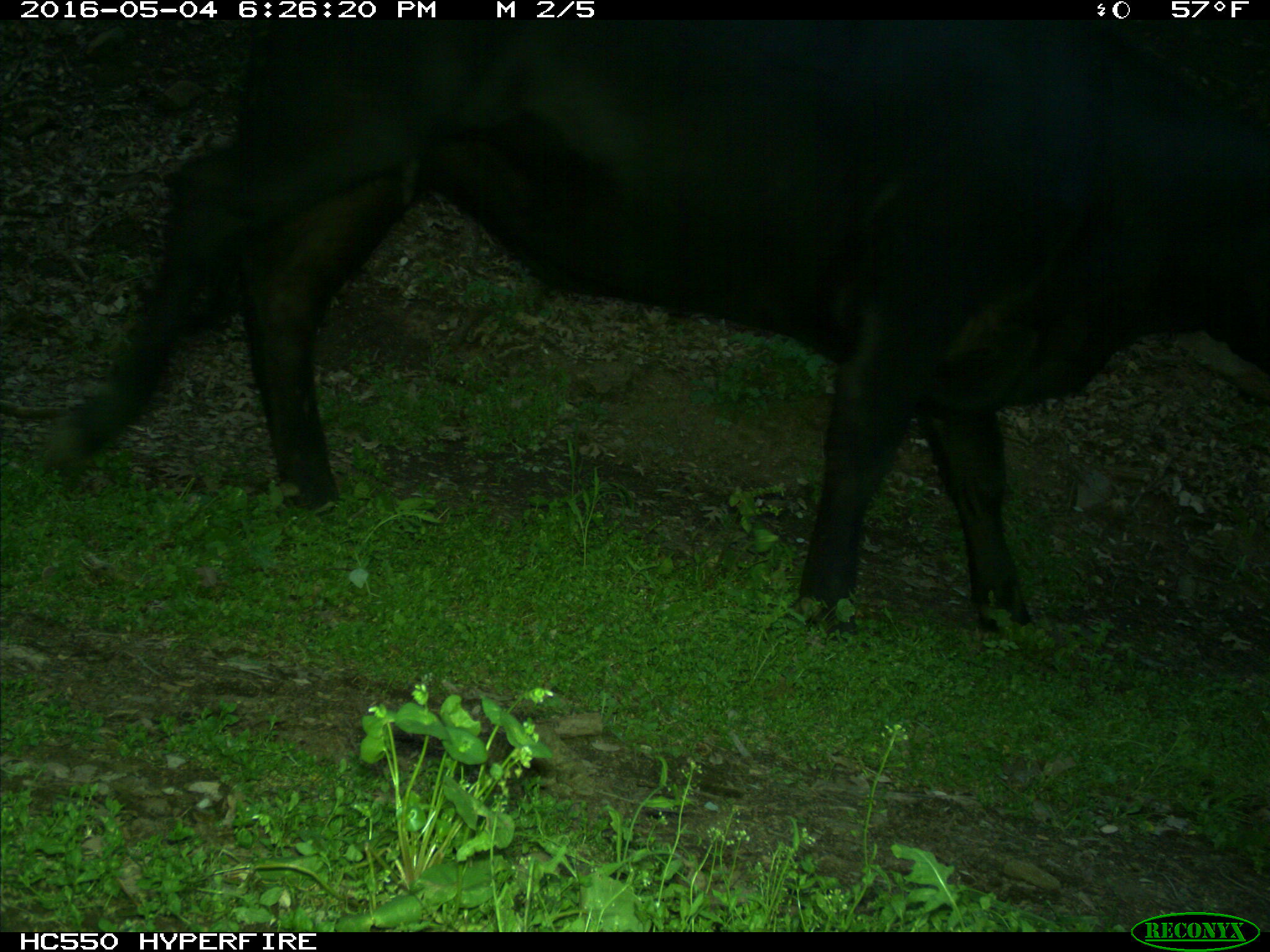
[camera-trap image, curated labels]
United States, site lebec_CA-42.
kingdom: Animalia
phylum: Chordata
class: Mammalia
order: Artiodactyla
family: Bovidae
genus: Bos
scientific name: Bos taurus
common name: domestic cow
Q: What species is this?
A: Bos taurus (domestic cow).